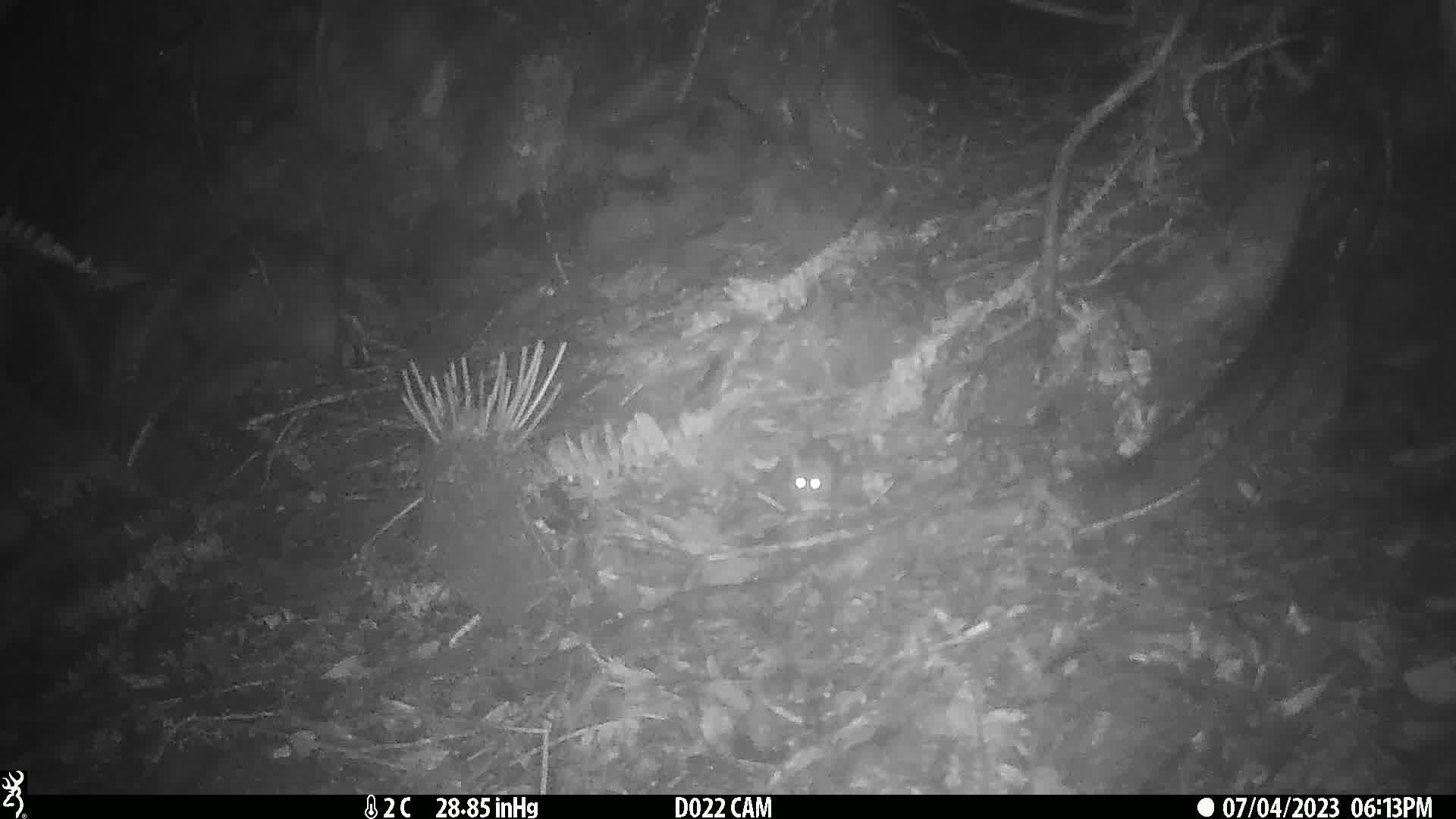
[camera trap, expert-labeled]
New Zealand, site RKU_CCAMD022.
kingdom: Animalia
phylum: Chordata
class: Mammalia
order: Rodentia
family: Muridae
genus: Rattus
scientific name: Rattus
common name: rat